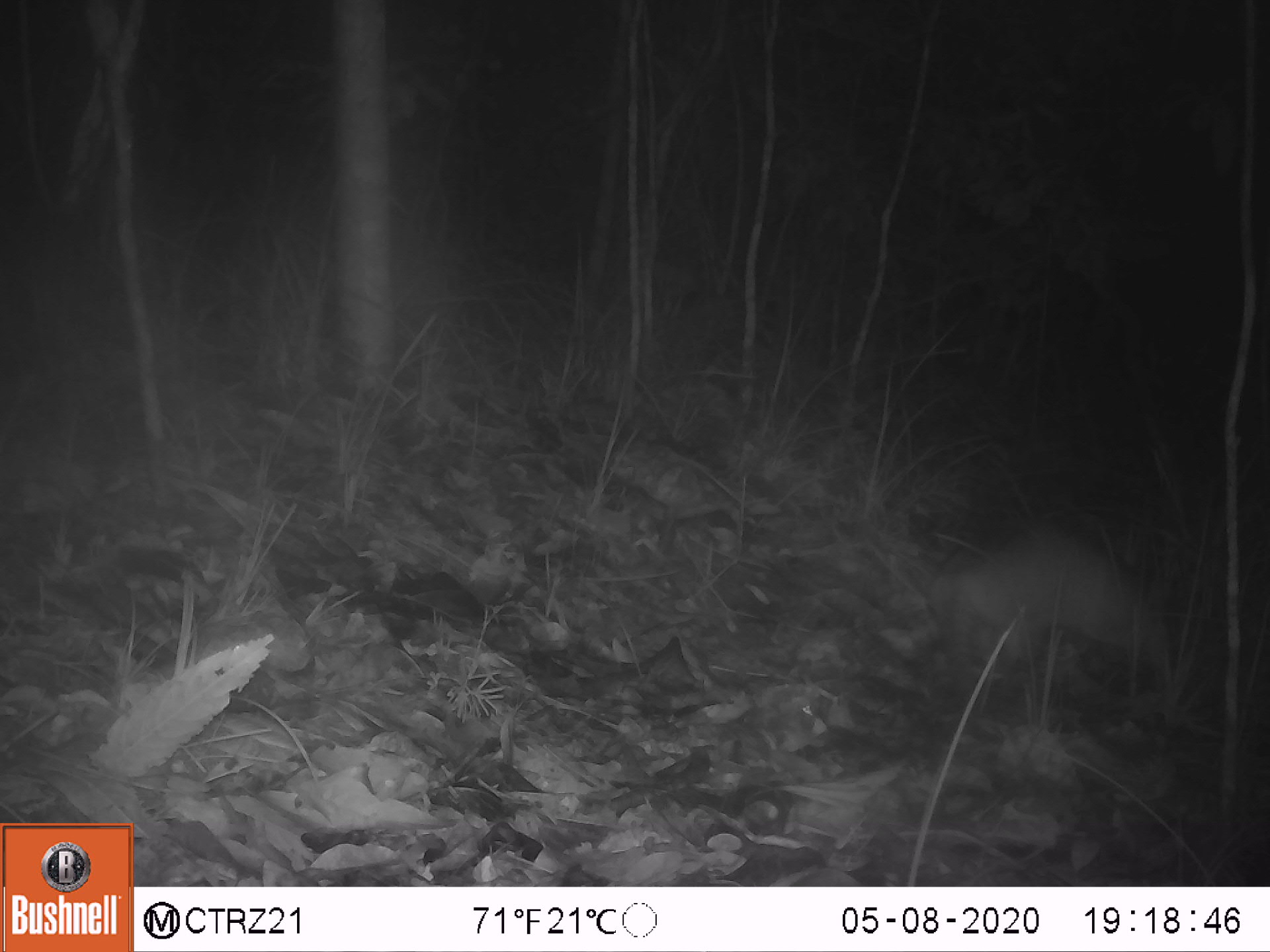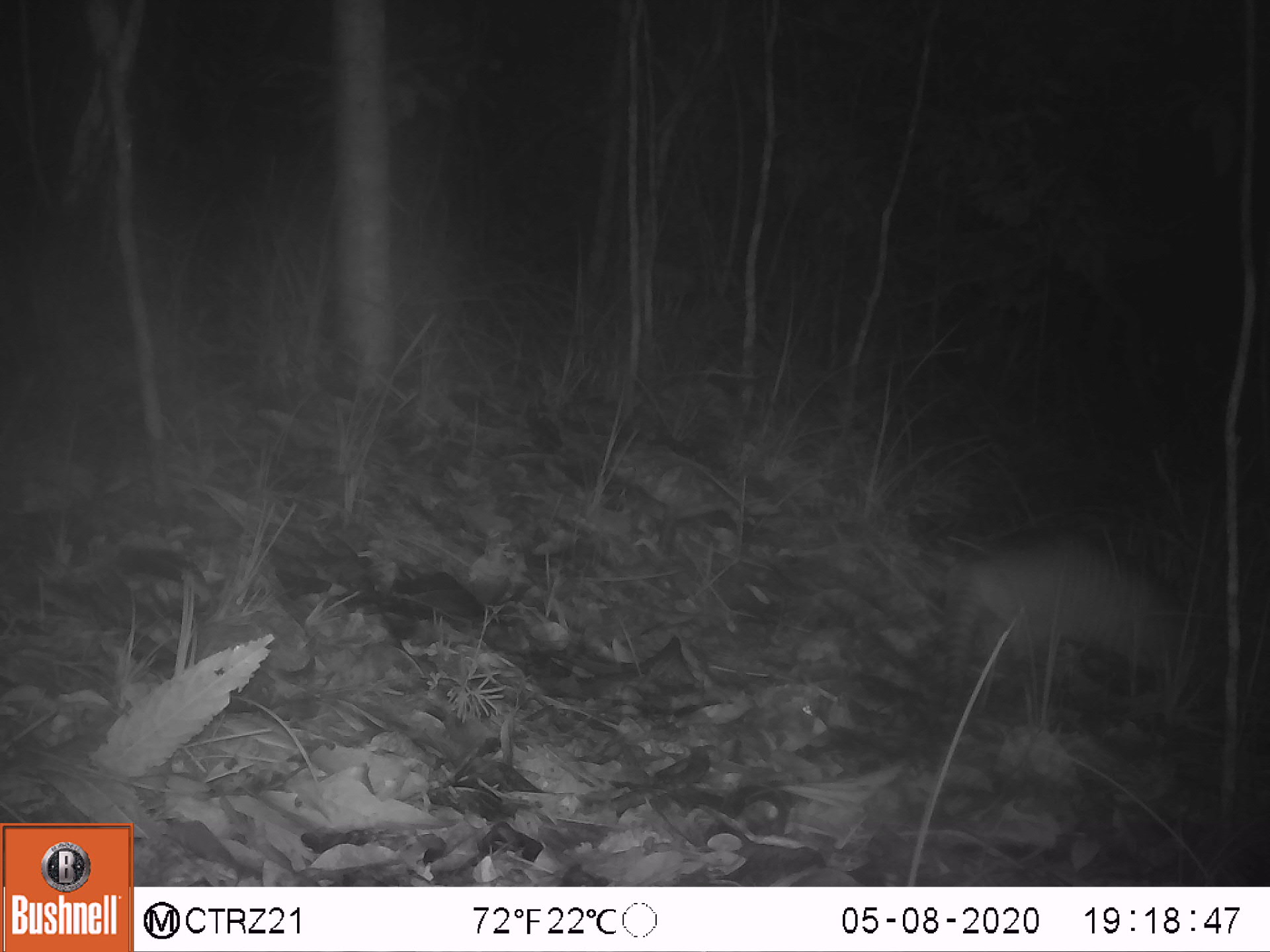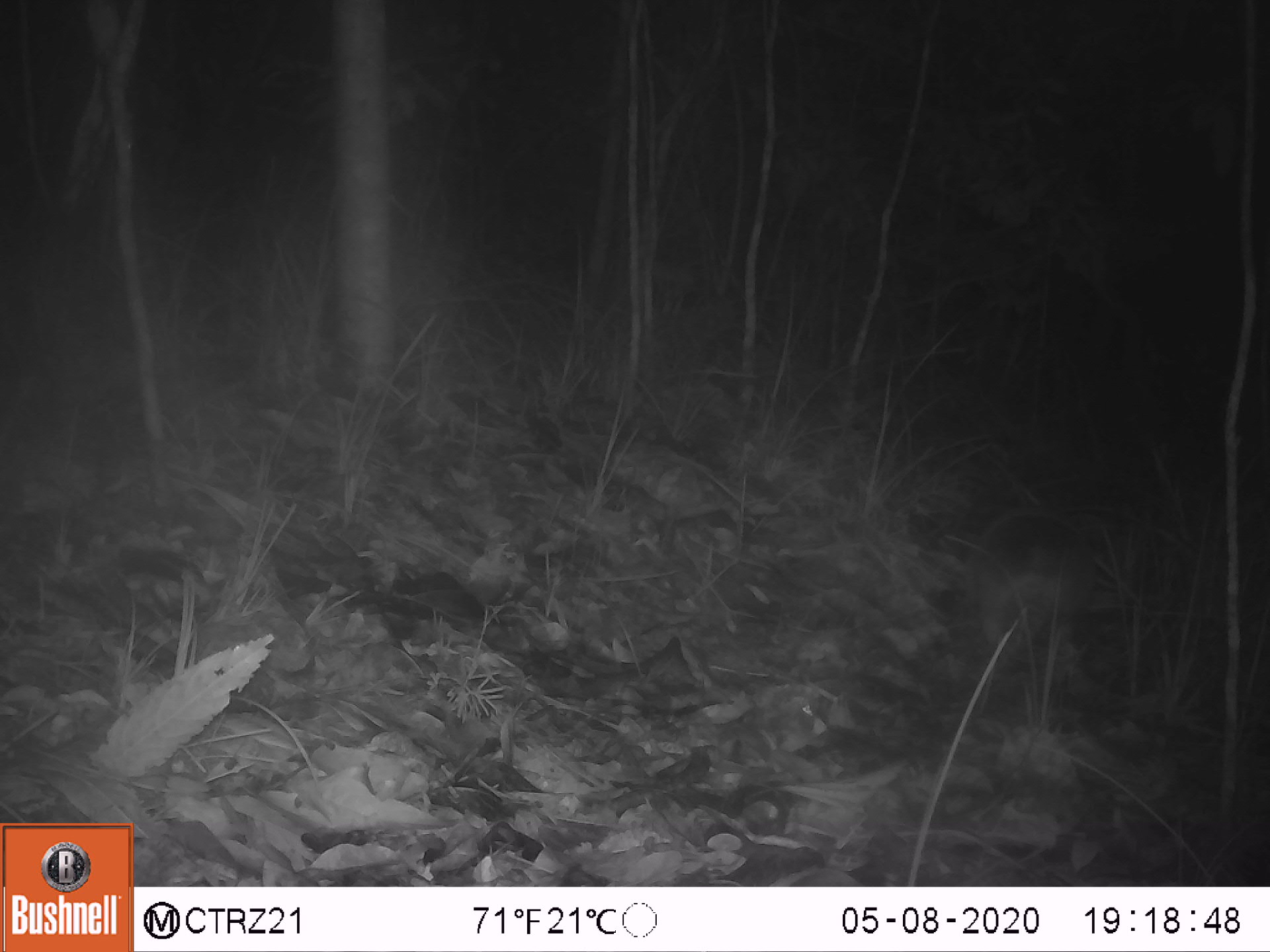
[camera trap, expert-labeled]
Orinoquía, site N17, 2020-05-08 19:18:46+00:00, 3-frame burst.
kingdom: Animalia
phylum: Chordata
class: Mammalia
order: Cingulata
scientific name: Cingulata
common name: armadillo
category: unknown armadillo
Unknown armadillo (armadillo) (Cingulata).